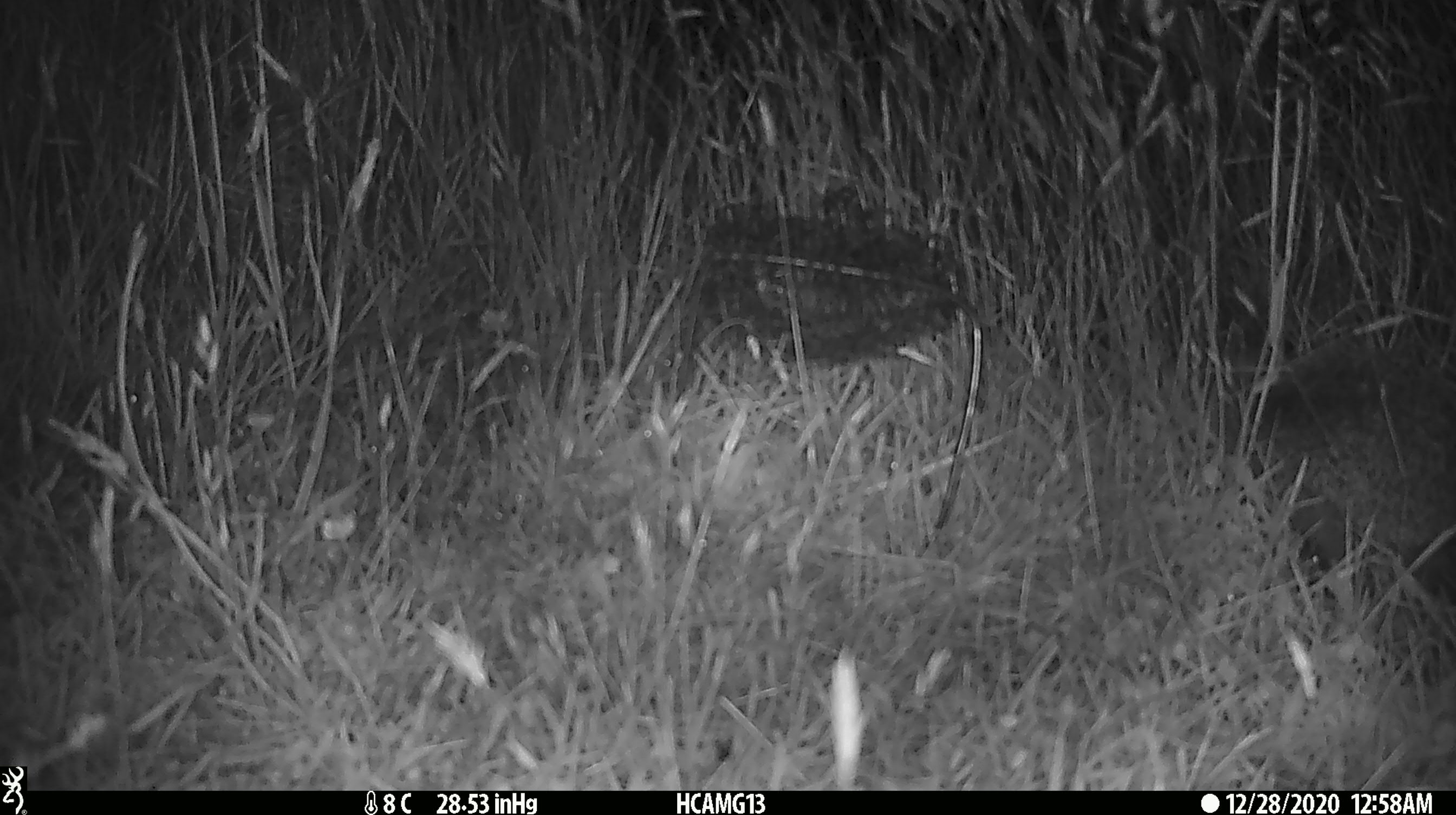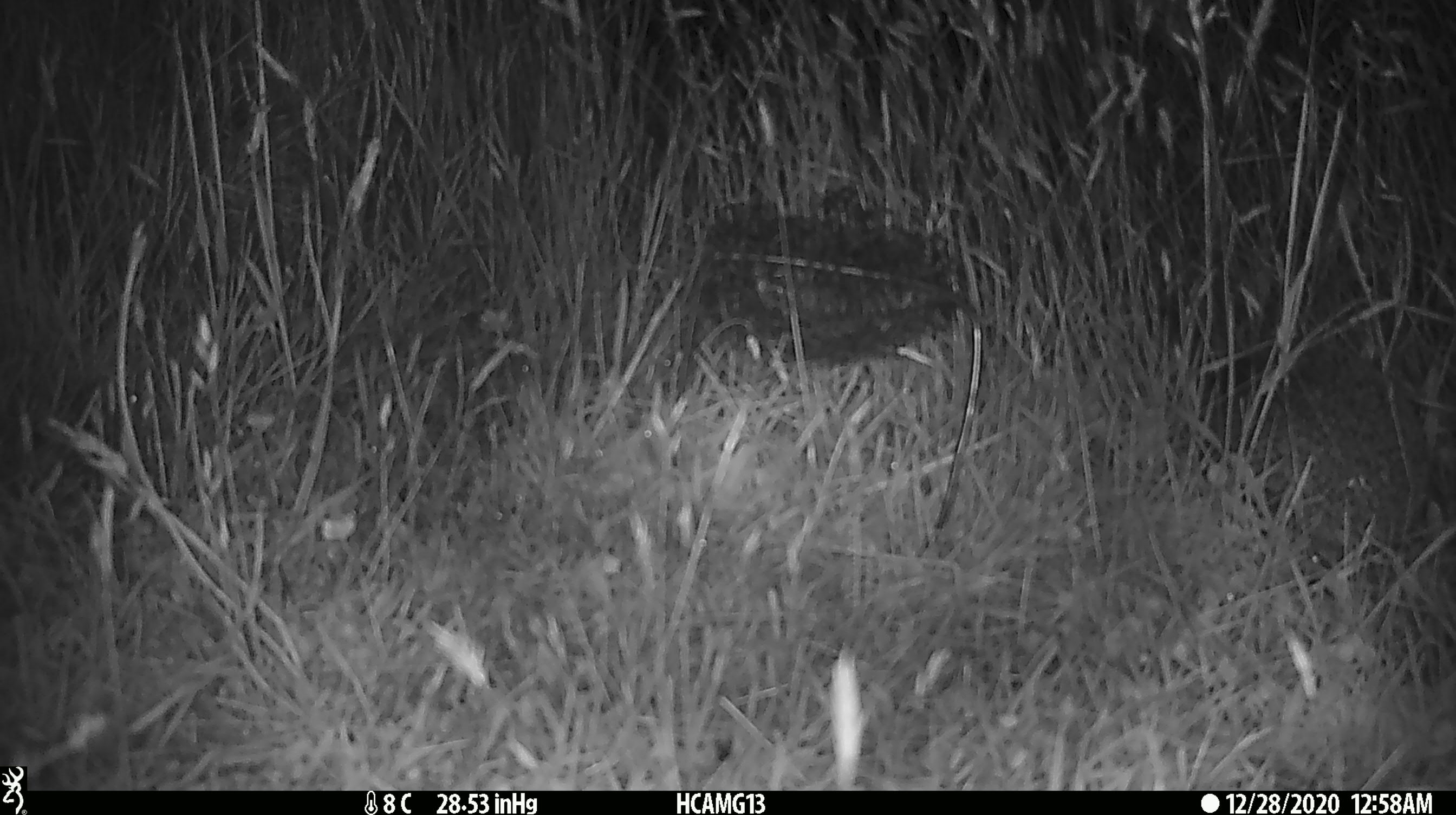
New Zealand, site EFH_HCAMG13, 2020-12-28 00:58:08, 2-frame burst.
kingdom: Animalia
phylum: Chordata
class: Mammalia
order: Eulipotyphla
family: Erinaceidae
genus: Erinaceus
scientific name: Erinaceus europaeus europaeus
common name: european hedgehog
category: hedgehog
Hedgehog (european hedgehog) (Erinaceus europaeus europaeus).